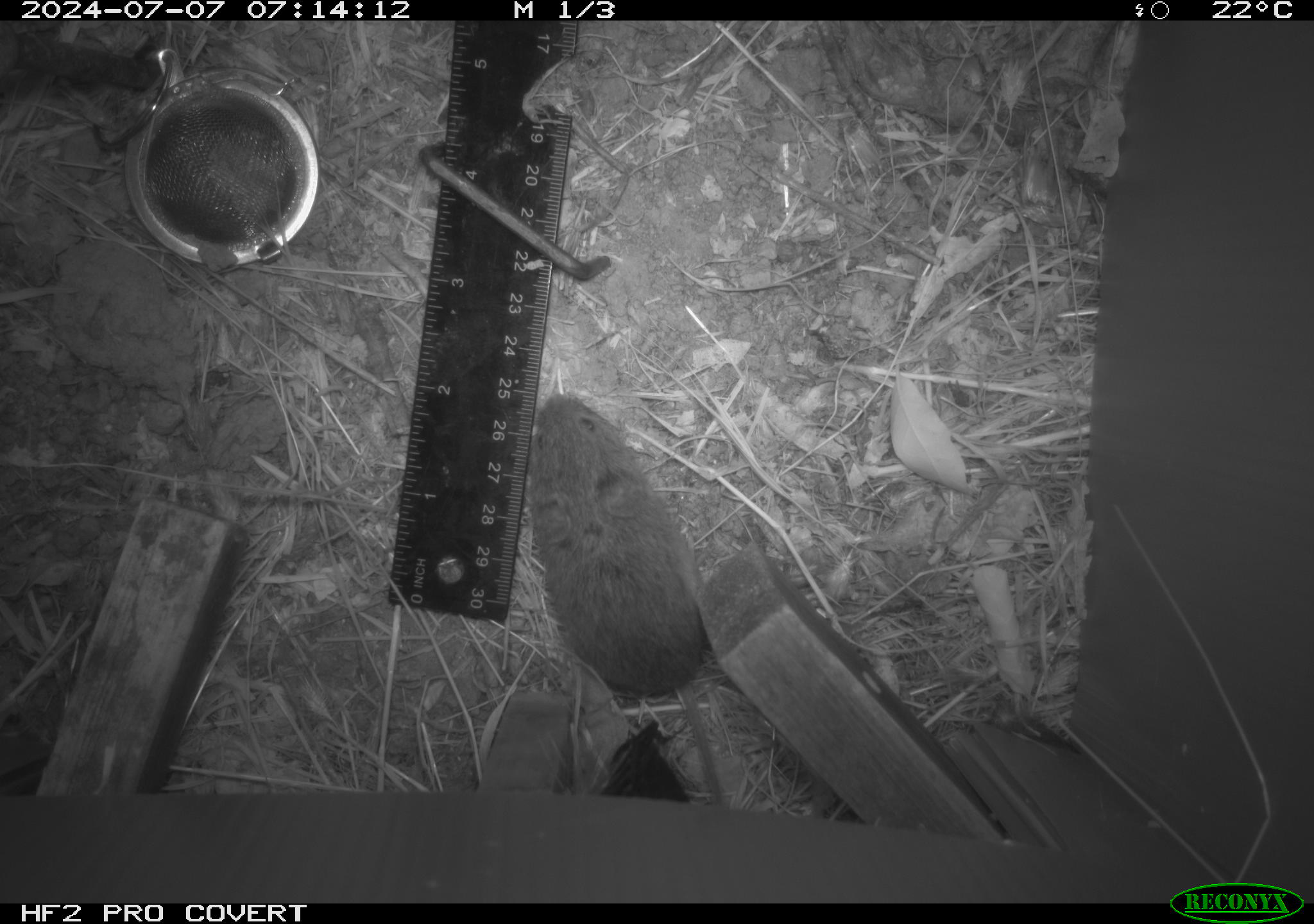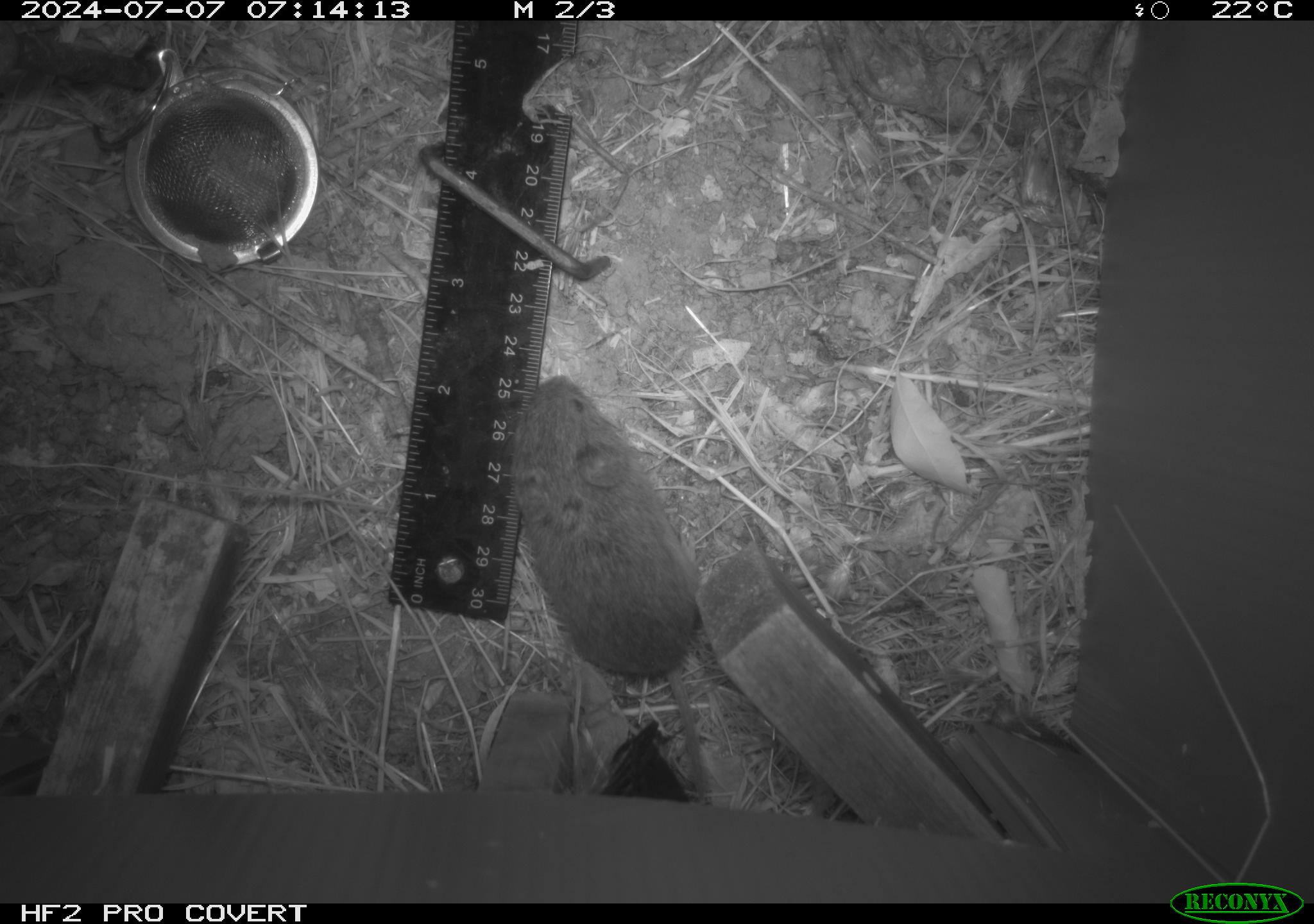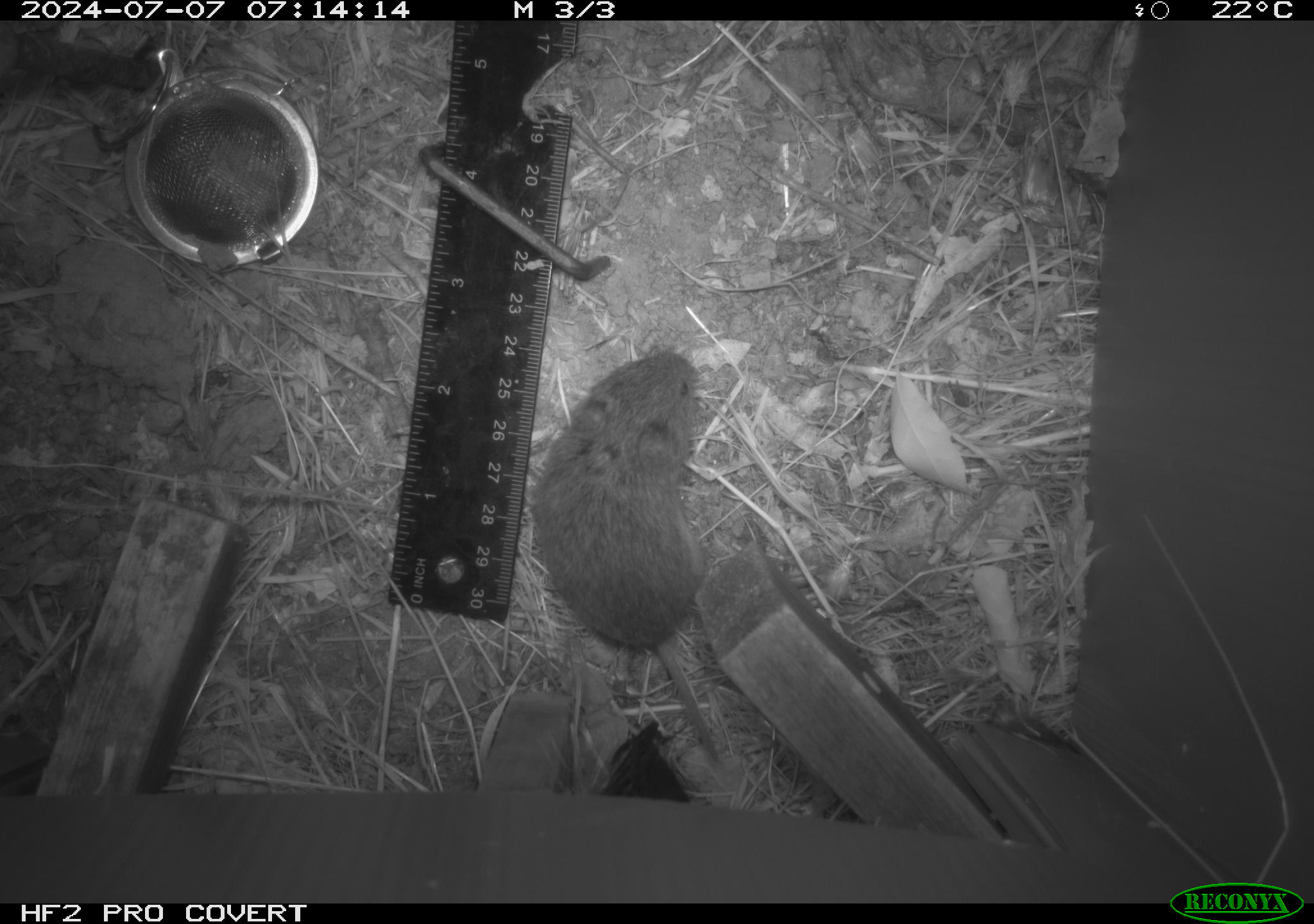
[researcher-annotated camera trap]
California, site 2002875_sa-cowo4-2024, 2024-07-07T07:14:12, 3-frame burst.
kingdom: Animalia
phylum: Chordata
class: Mammalia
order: Rodentia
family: Cricetidae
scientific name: Arvicolinae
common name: voles, lemmings, and muskrats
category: arvicolinae subfamily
Arvicolinae subfamily (voles, lemmings, and muskrats) (Arvicolinae).